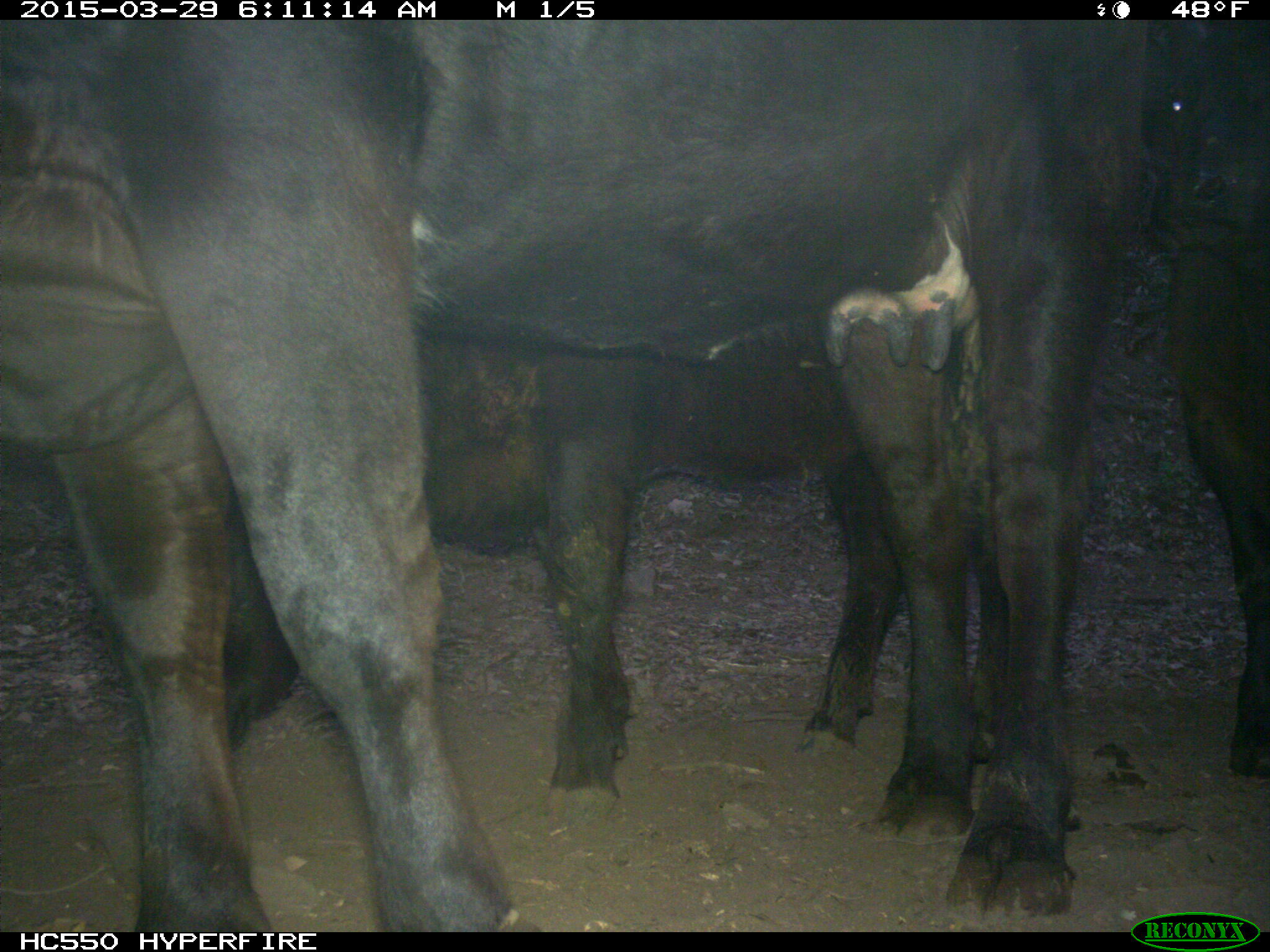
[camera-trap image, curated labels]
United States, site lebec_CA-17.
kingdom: Animalia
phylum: Chordata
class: Mammalia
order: Artiodactyla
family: Bovidae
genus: Bos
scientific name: Bos taurus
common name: domestic cow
Bos taurus (domestic cow).